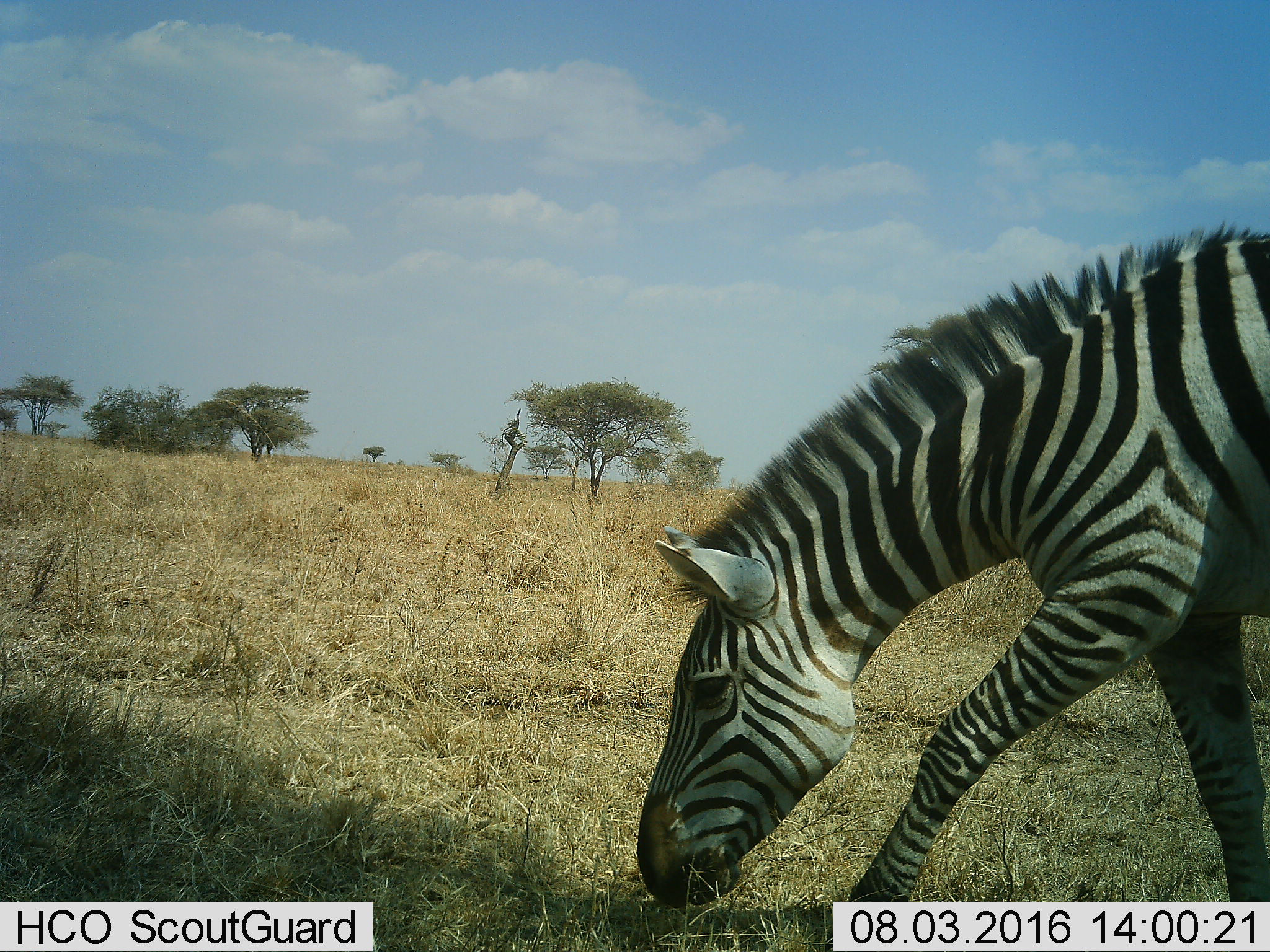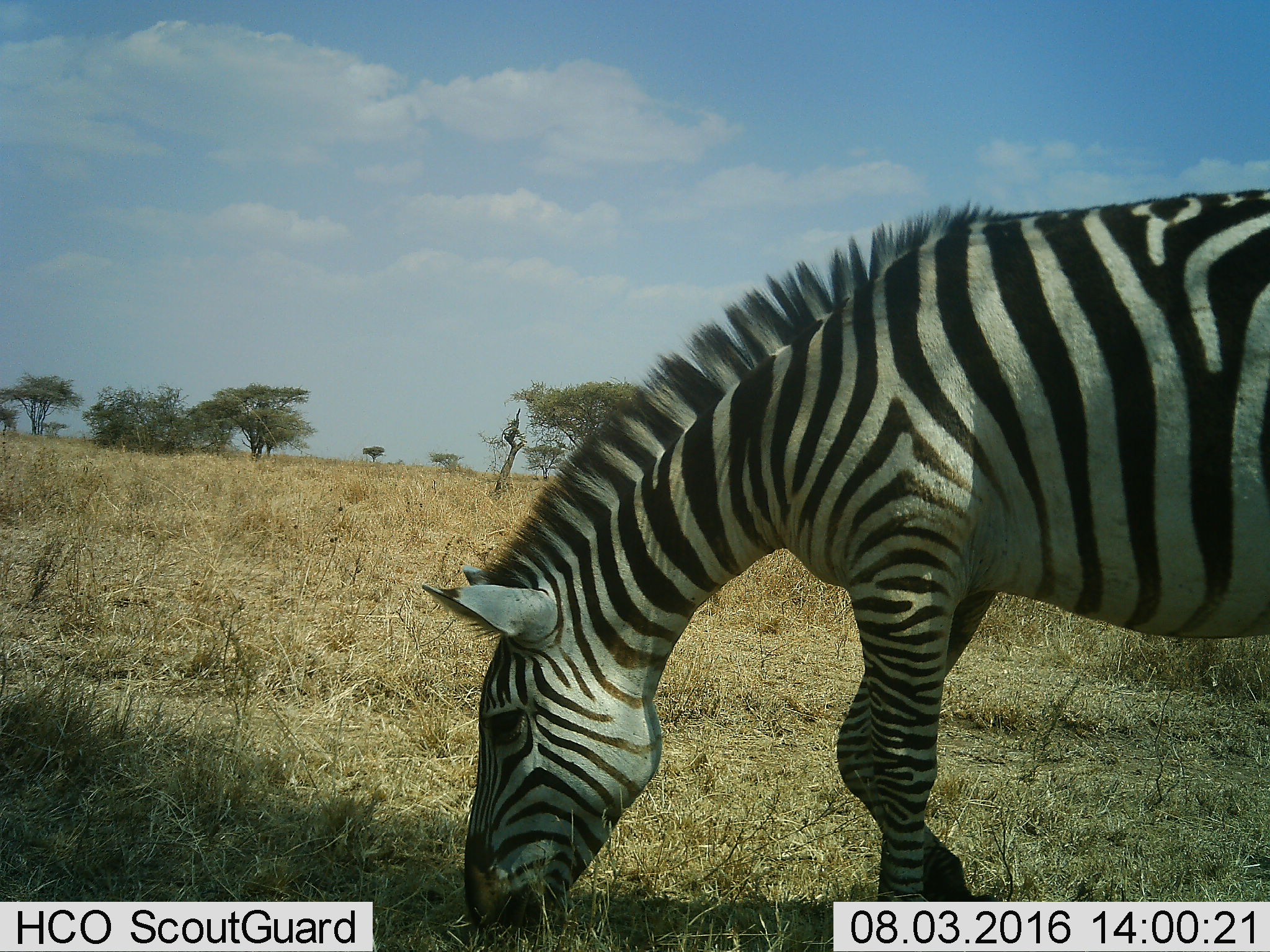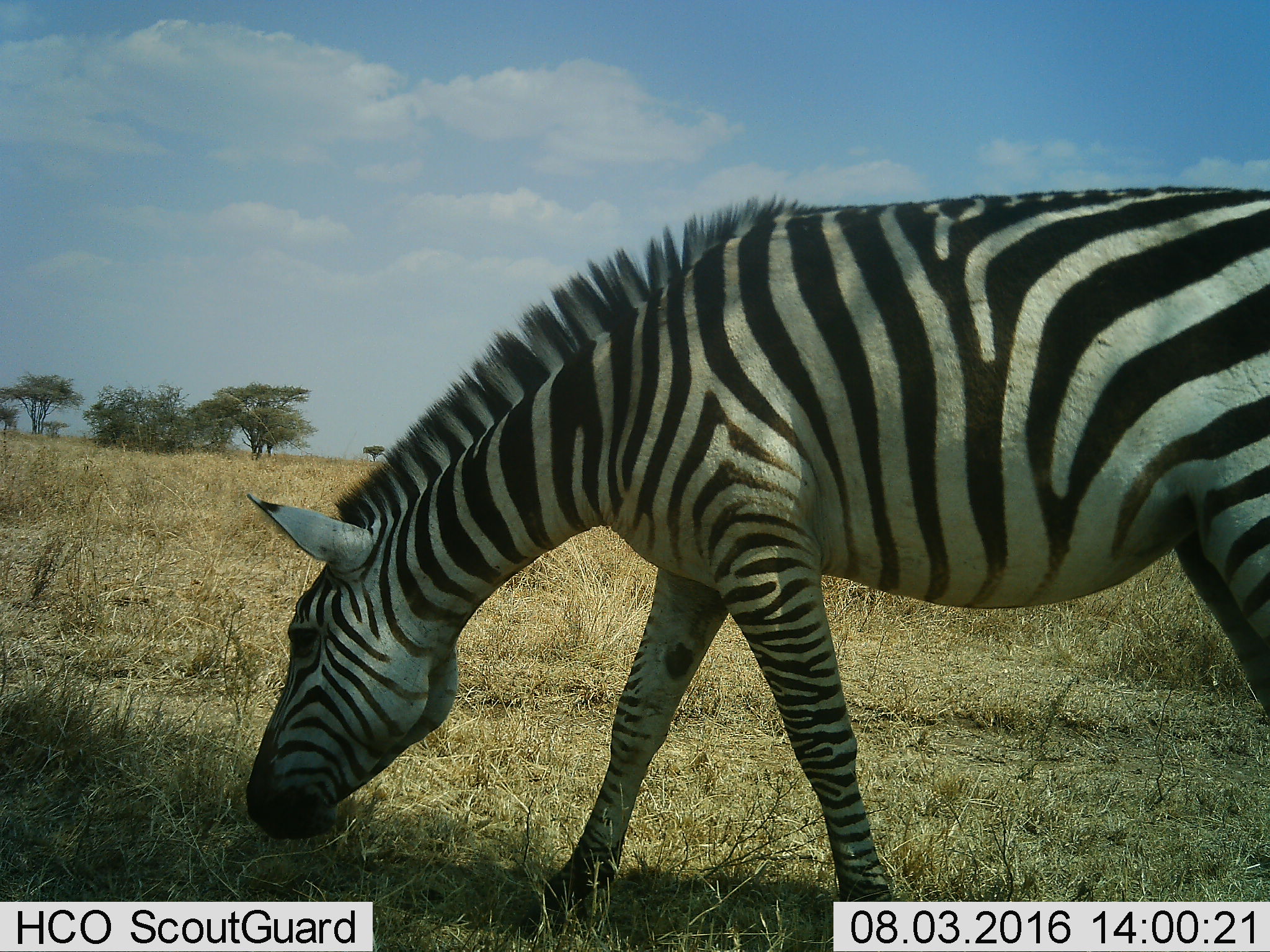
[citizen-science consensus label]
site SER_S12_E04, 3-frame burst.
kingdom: Animalia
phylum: Chordata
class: Mammalia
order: Perissodactyla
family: Equidae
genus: Equus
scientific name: Equus quagga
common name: plains zebra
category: zebraplains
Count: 1.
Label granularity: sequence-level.